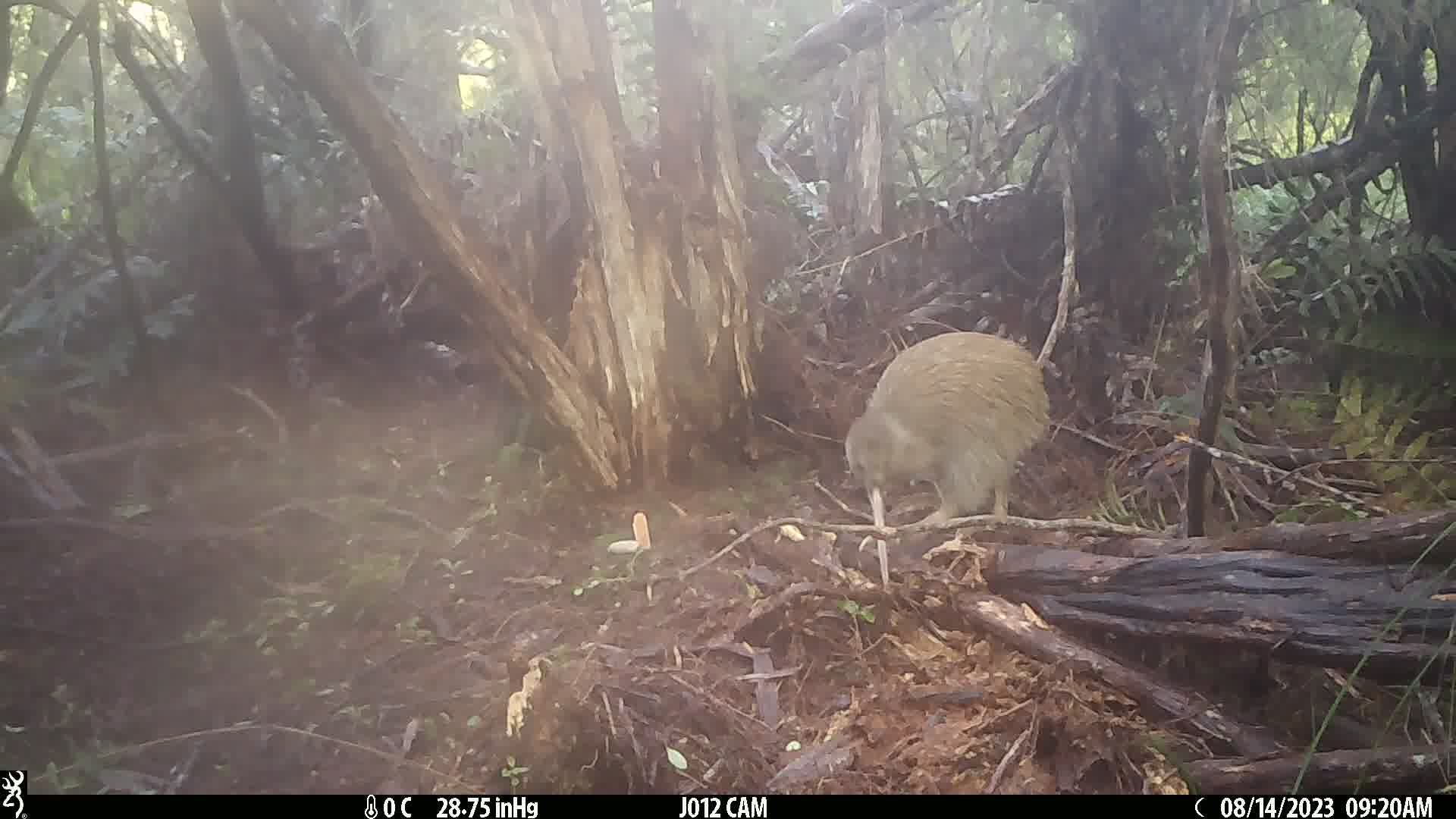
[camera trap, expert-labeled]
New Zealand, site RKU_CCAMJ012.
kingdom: Animalia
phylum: Chordata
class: Aves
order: Apterygiformes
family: Apterygidae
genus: Apteryx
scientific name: Apteryx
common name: kiwi